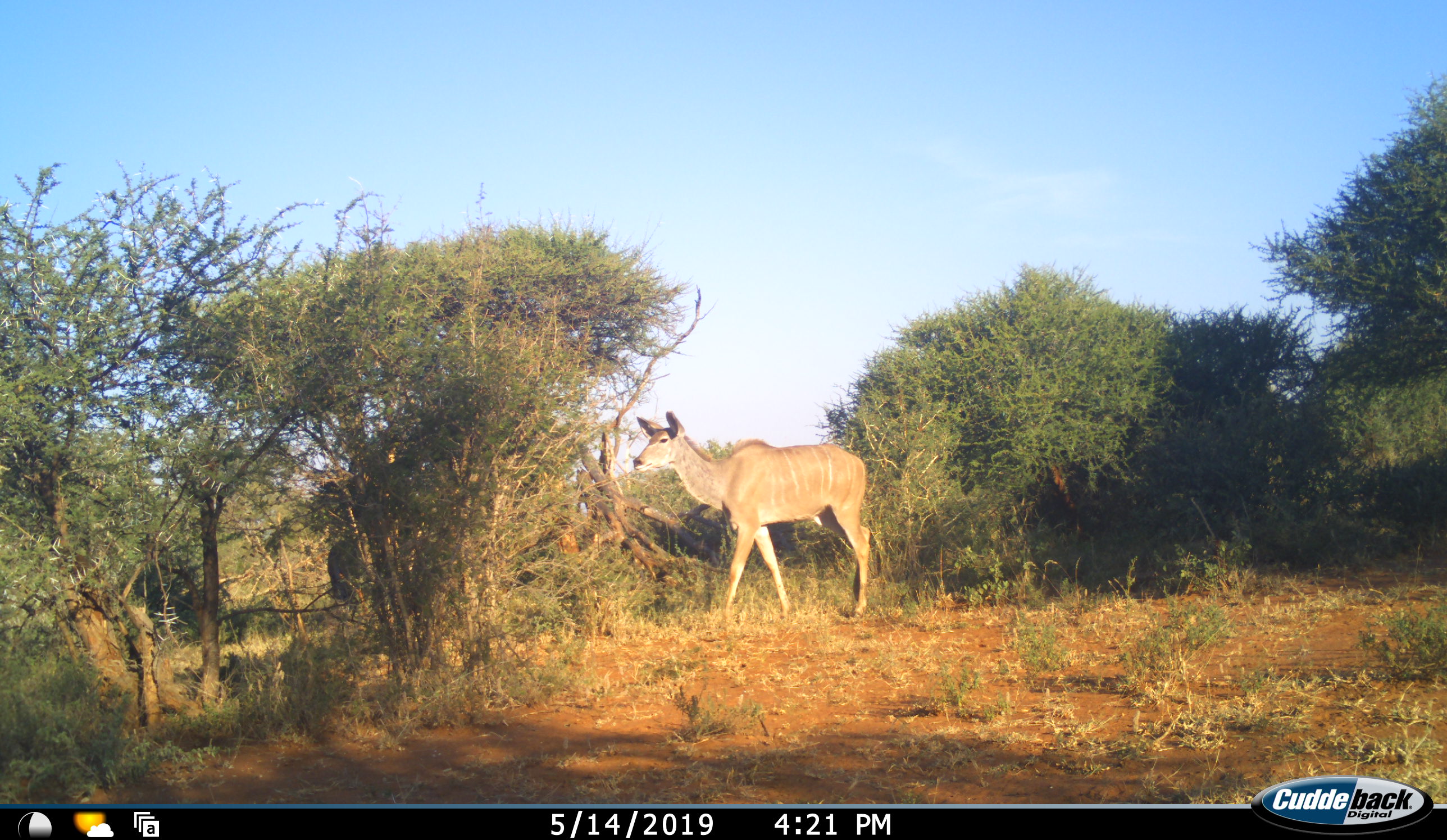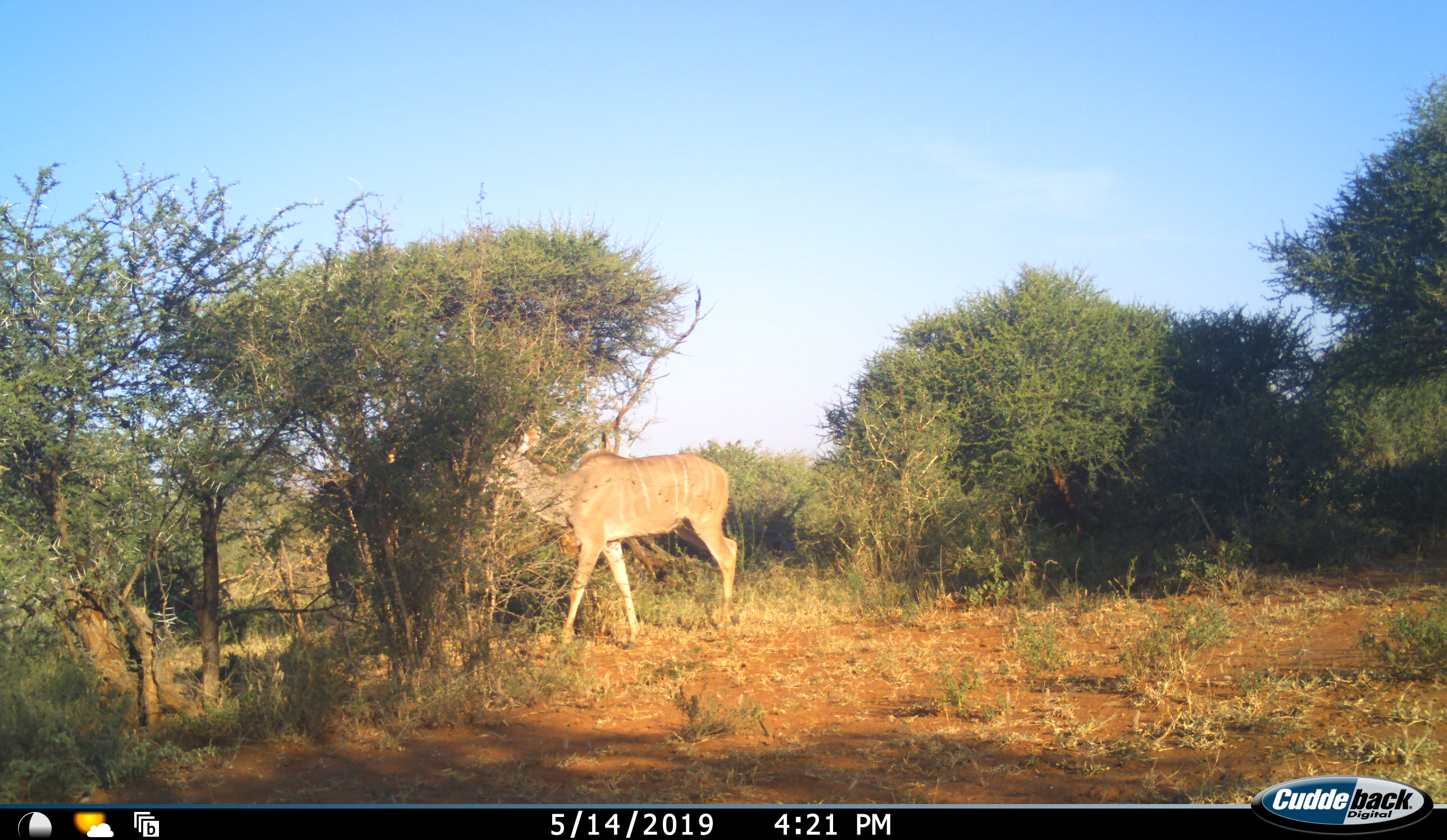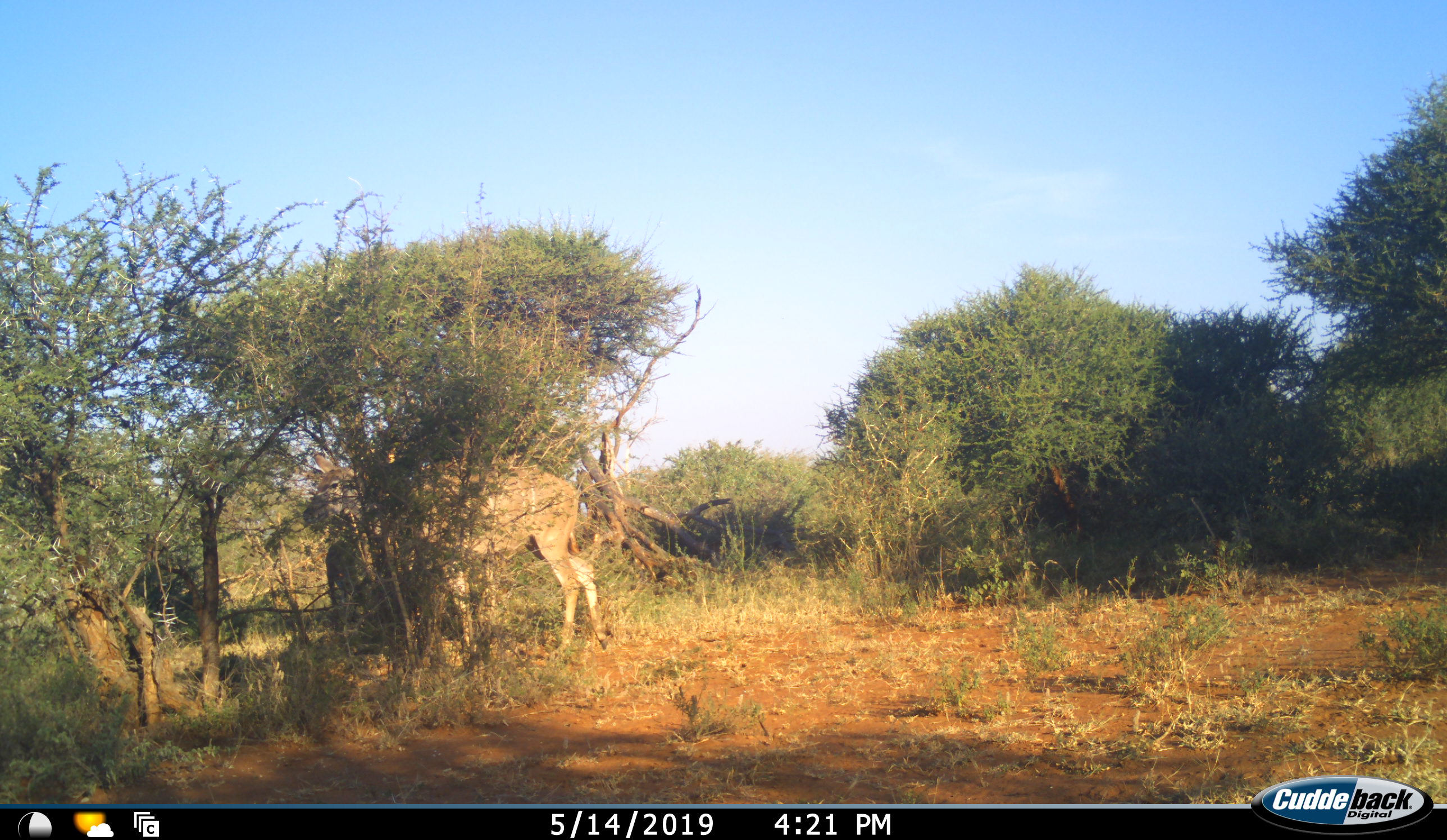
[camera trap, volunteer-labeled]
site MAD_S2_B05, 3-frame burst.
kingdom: Animalia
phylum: Chordata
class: Mammalia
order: Artiodactyla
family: Bovidae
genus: Tragelaphus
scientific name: Tragelaphus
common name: kudu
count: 1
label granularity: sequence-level